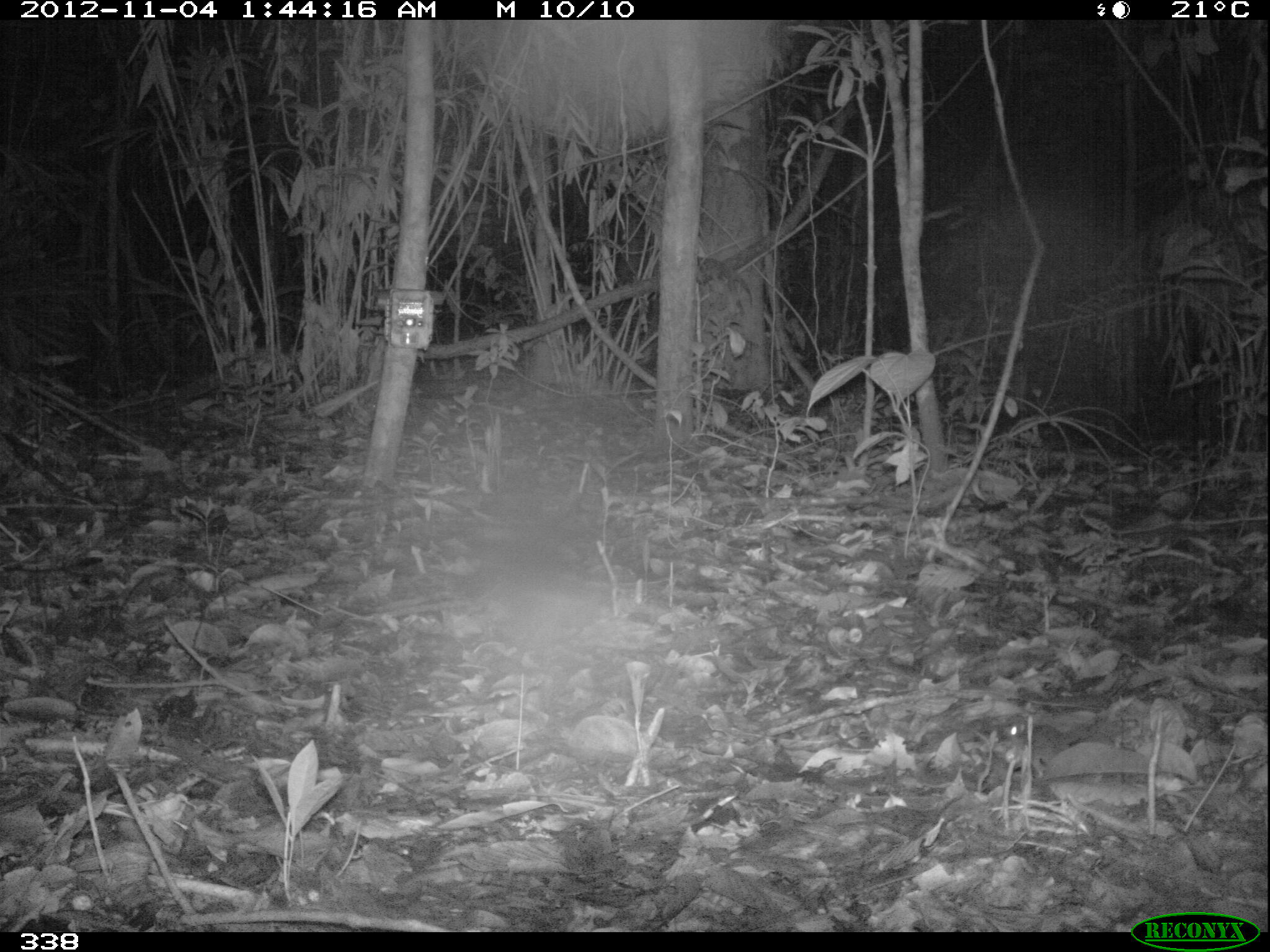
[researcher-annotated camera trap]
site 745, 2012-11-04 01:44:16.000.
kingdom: Animalia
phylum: Chordata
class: Mammalia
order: Rodentia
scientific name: Rodentia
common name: rodents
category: unknown rodent